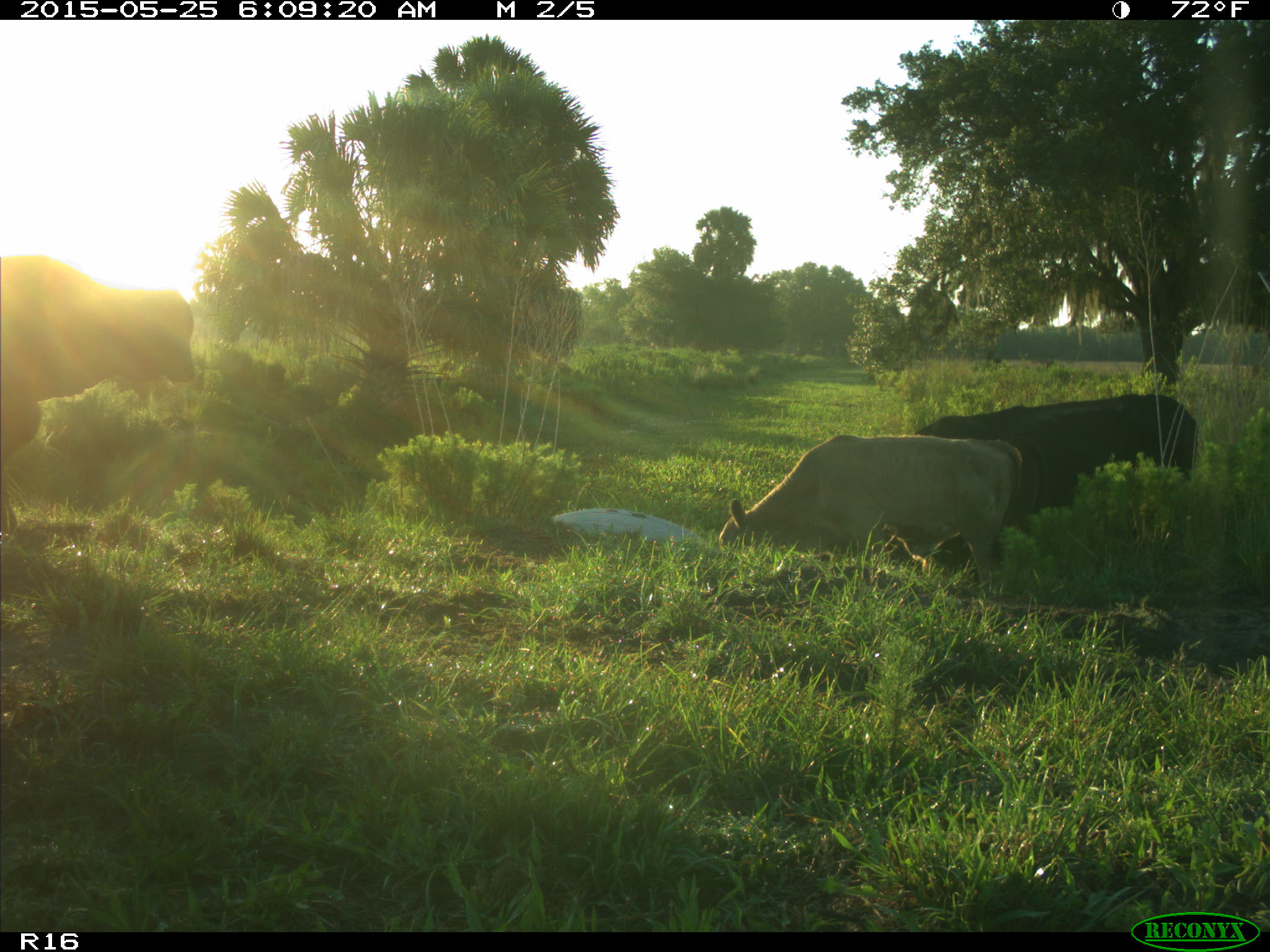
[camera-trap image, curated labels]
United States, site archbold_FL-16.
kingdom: Animalia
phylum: Chordata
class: Mammalia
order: Artiodactyla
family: Bovidae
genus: Bos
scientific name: Bos taurus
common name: domestic cow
Bos taurus (domestic cow).